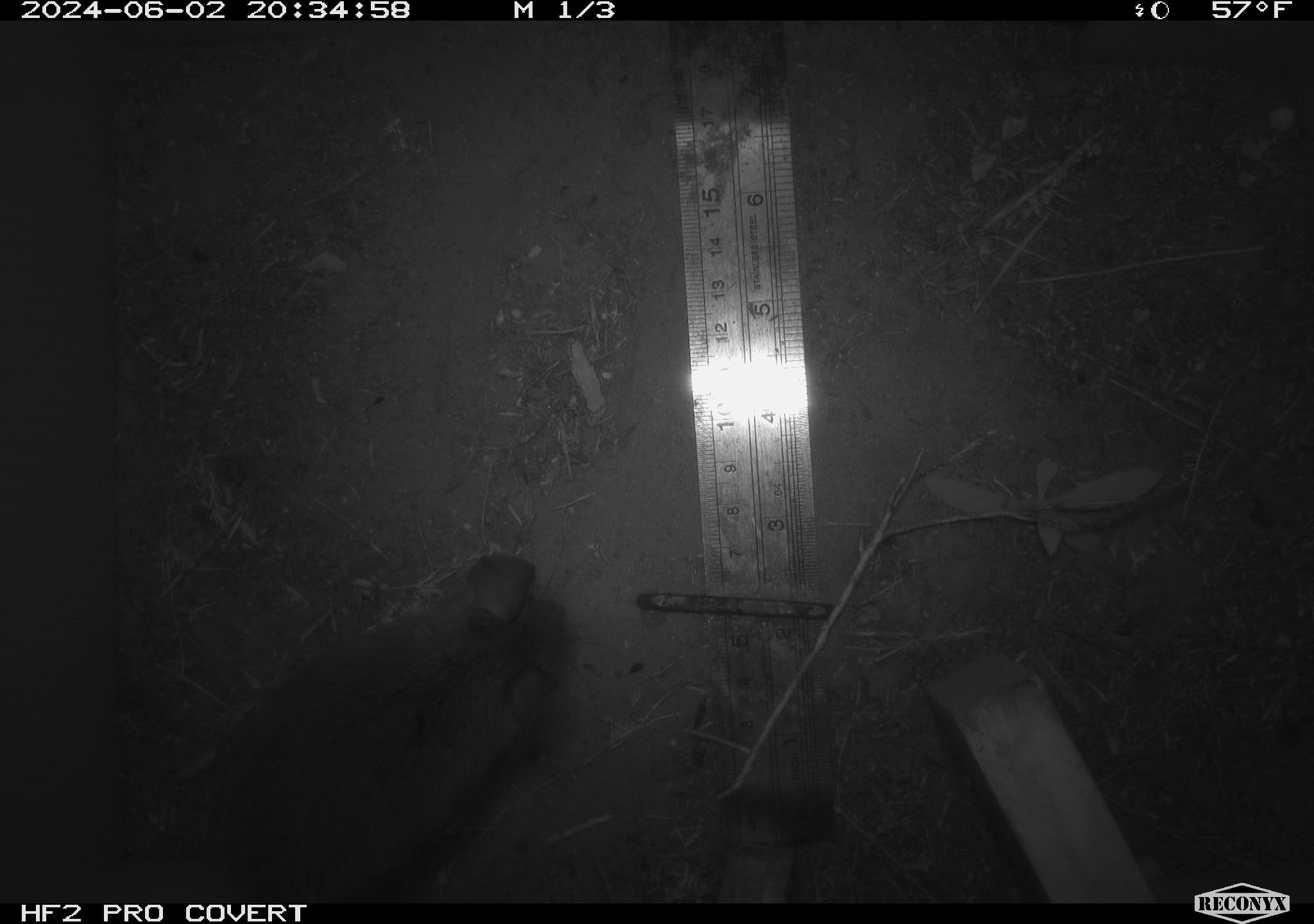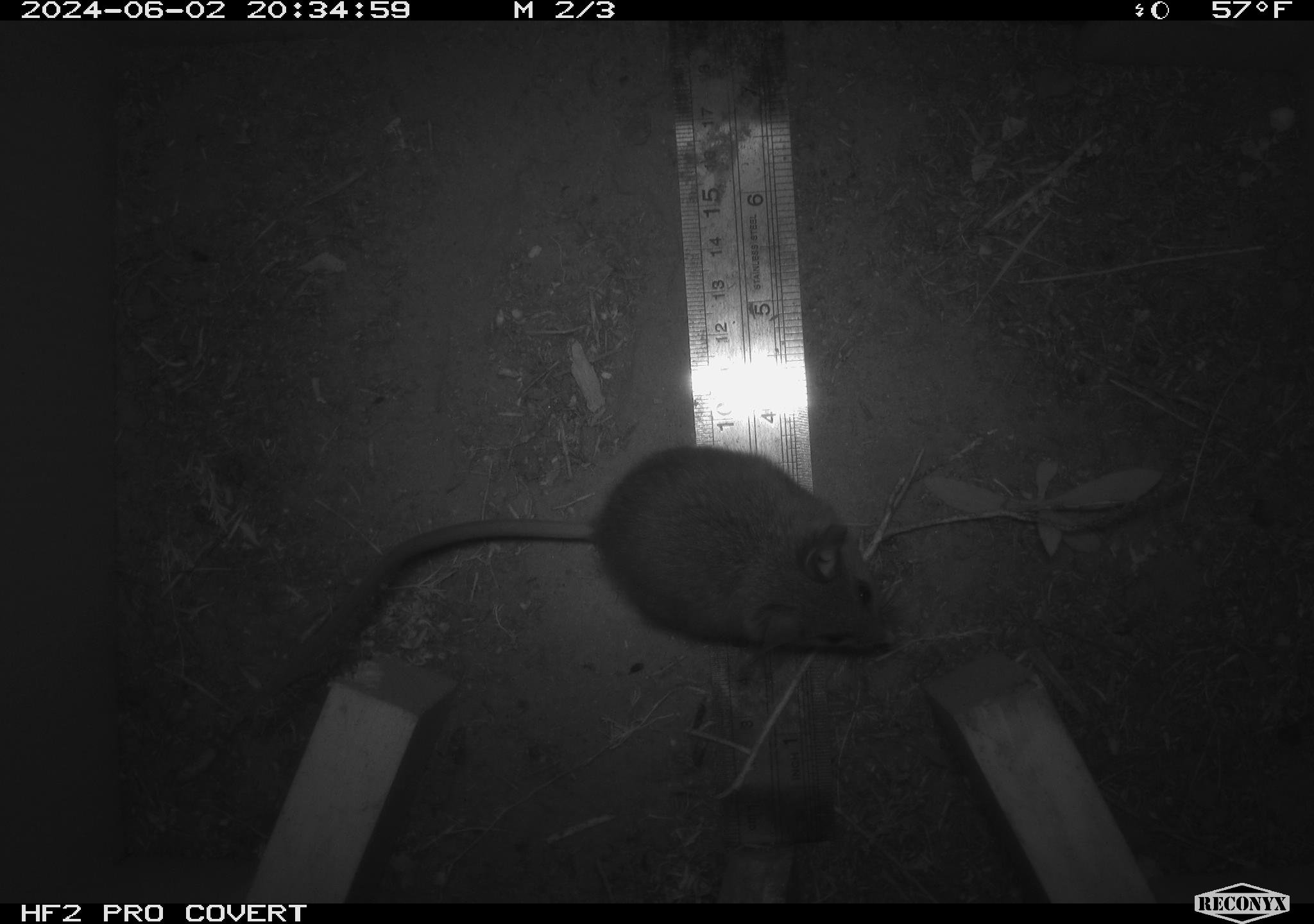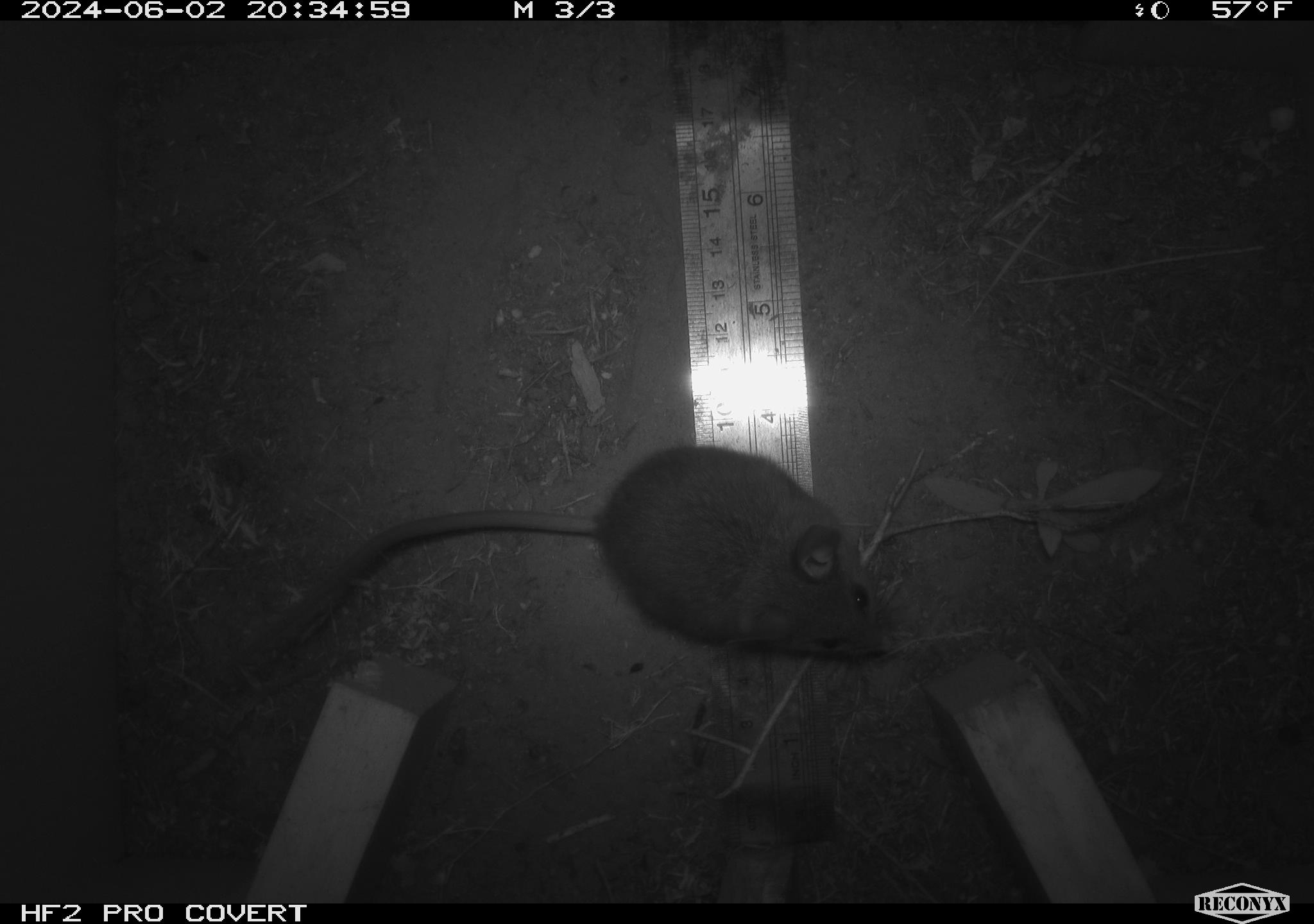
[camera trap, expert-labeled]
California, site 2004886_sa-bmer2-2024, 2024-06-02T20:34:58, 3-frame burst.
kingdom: Animalia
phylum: Chordata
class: Mammalia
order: Rodentia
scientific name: Rodentia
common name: mouse species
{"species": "mouse species (Rodentia)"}